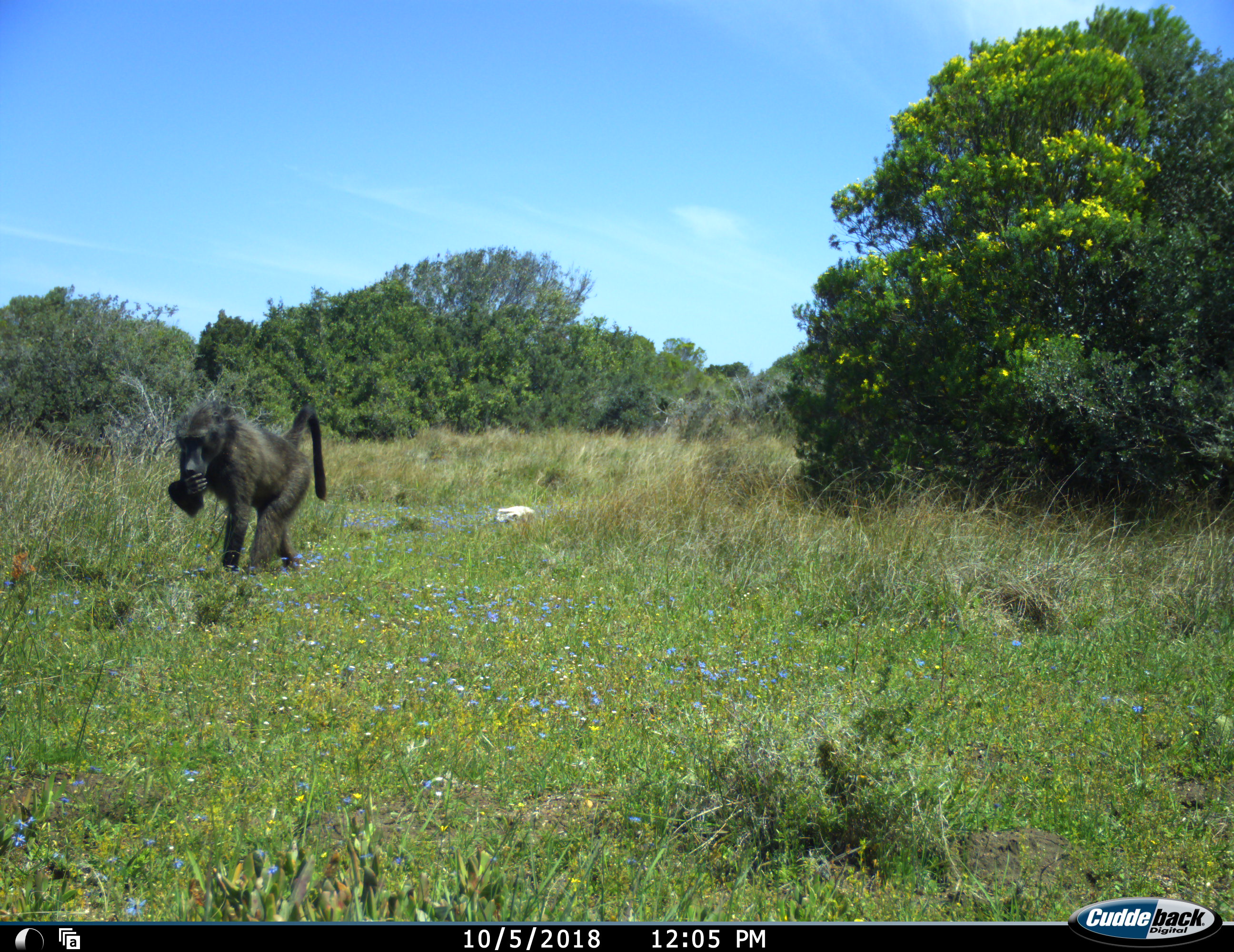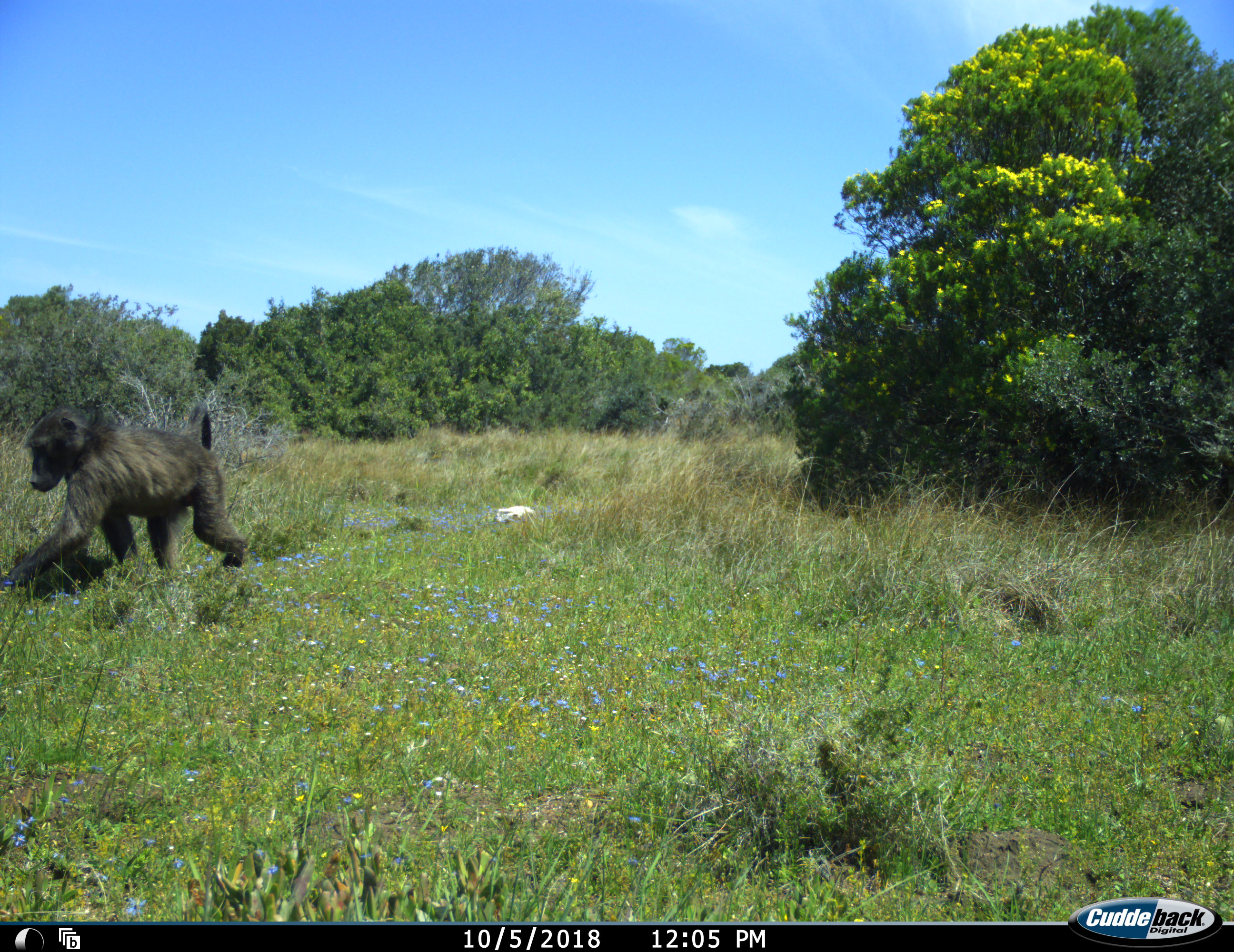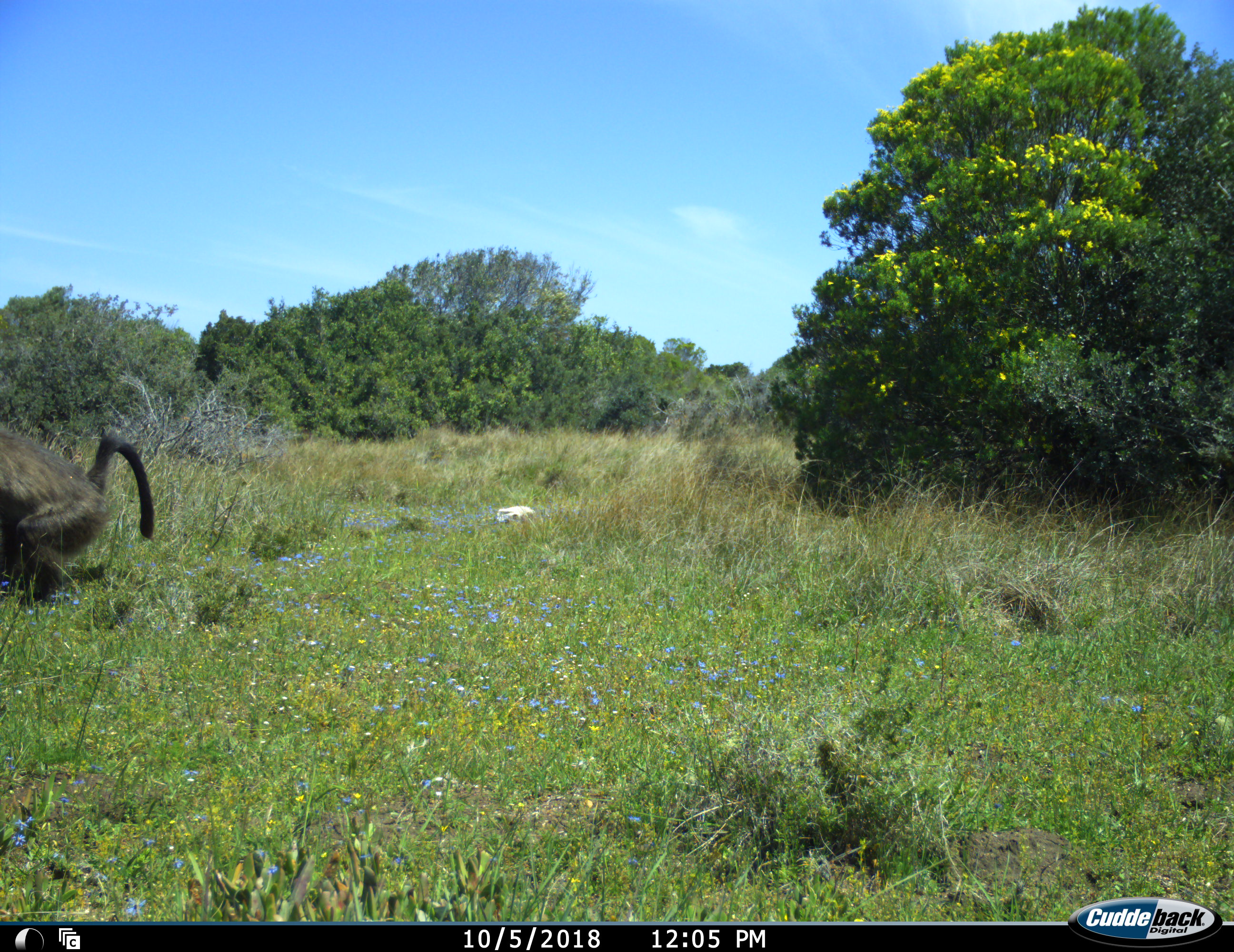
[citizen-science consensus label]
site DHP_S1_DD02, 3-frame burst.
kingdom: Animalia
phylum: Chordata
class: Mammalia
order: Primates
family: Cercopithecidae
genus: Papio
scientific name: Papio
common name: baboon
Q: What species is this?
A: Baboon (Papio).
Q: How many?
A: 1.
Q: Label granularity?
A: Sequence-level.